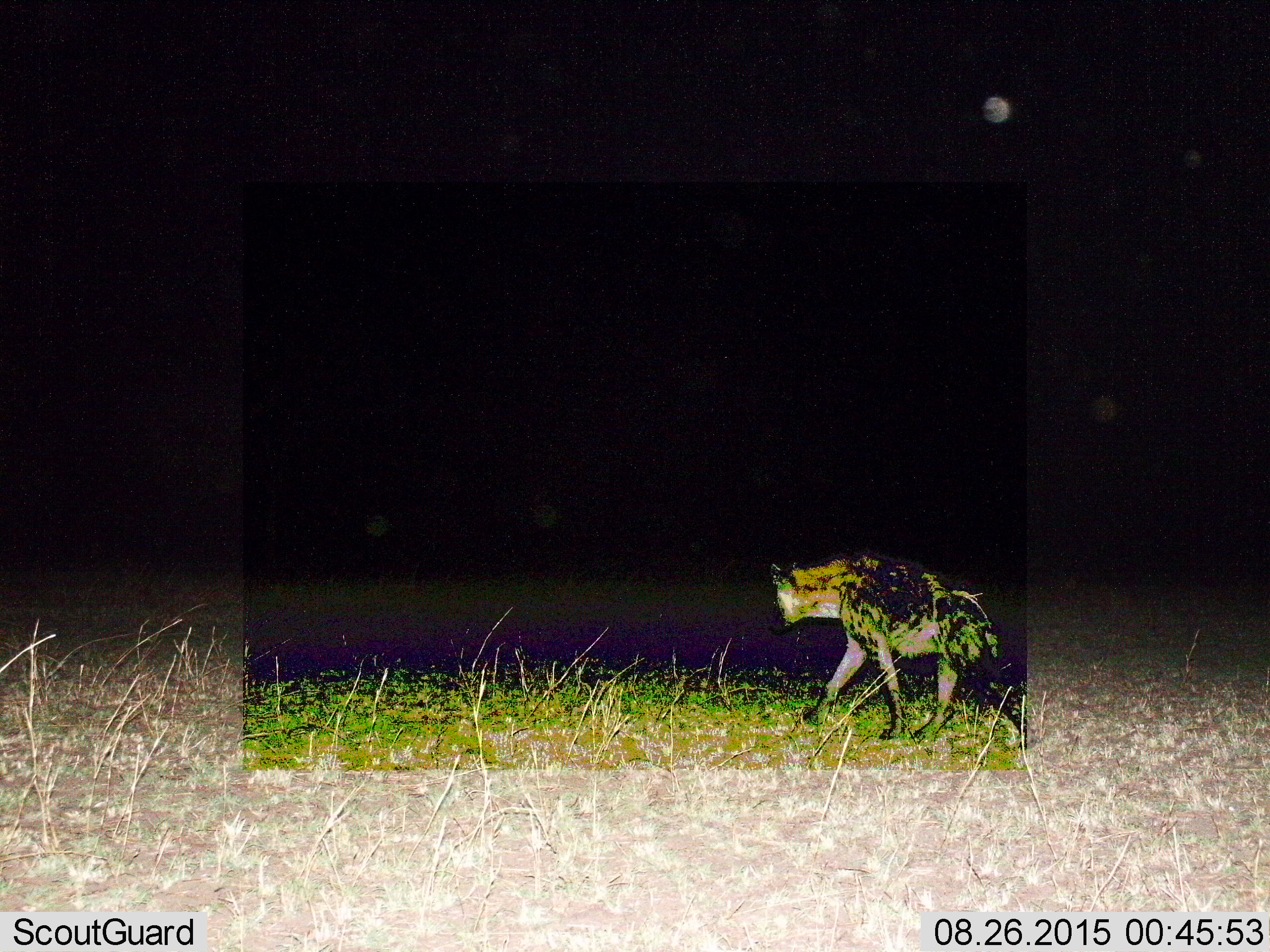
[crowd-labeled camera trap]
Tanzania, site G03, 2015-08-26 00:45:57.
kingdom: Animalia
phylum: Chordata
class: Mammalia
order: Carnivora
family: Hyaenidae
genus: Crocuta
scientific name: Crocuta crocuta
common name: spotted hyena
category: hyenaspotted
Hyenaspotted (spotted hyena) (Crocuta crocuta), count 1. Behavior (volunteer vote fractions): standing 17%, resting 0%, moving 83%, interacting 0%. Young present (vote fraction): 0%. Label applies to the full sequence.